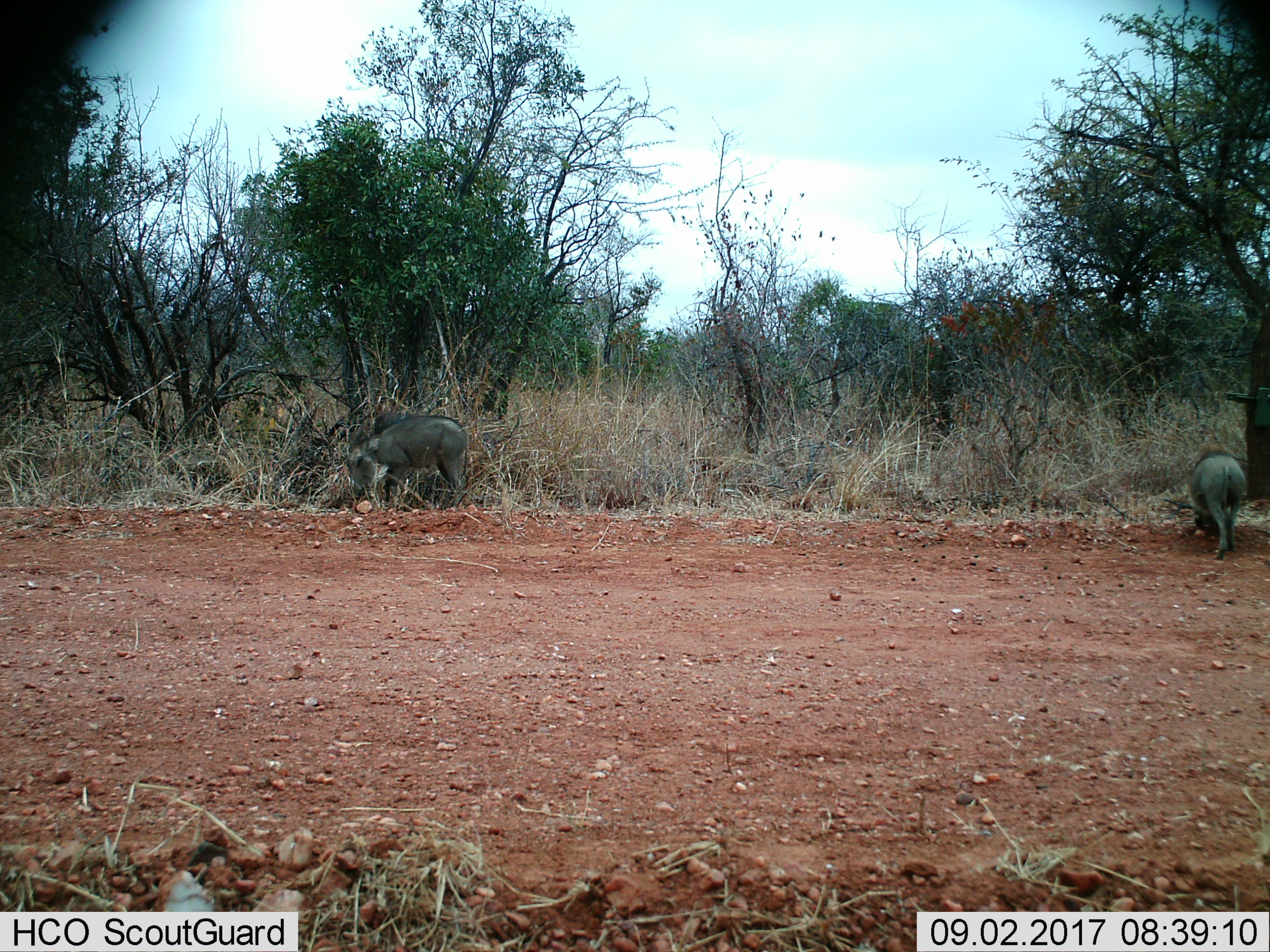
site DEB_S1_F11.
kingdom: Animalia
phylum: Chordata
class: Mammalia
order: Artiodactyla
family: Suidae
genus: Phacochoerus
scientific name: Phacochoerus africanus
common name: warthog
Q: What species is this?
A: Warthog (Phacochoerus africanus).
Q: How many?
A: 2.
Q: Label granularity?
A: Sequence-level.